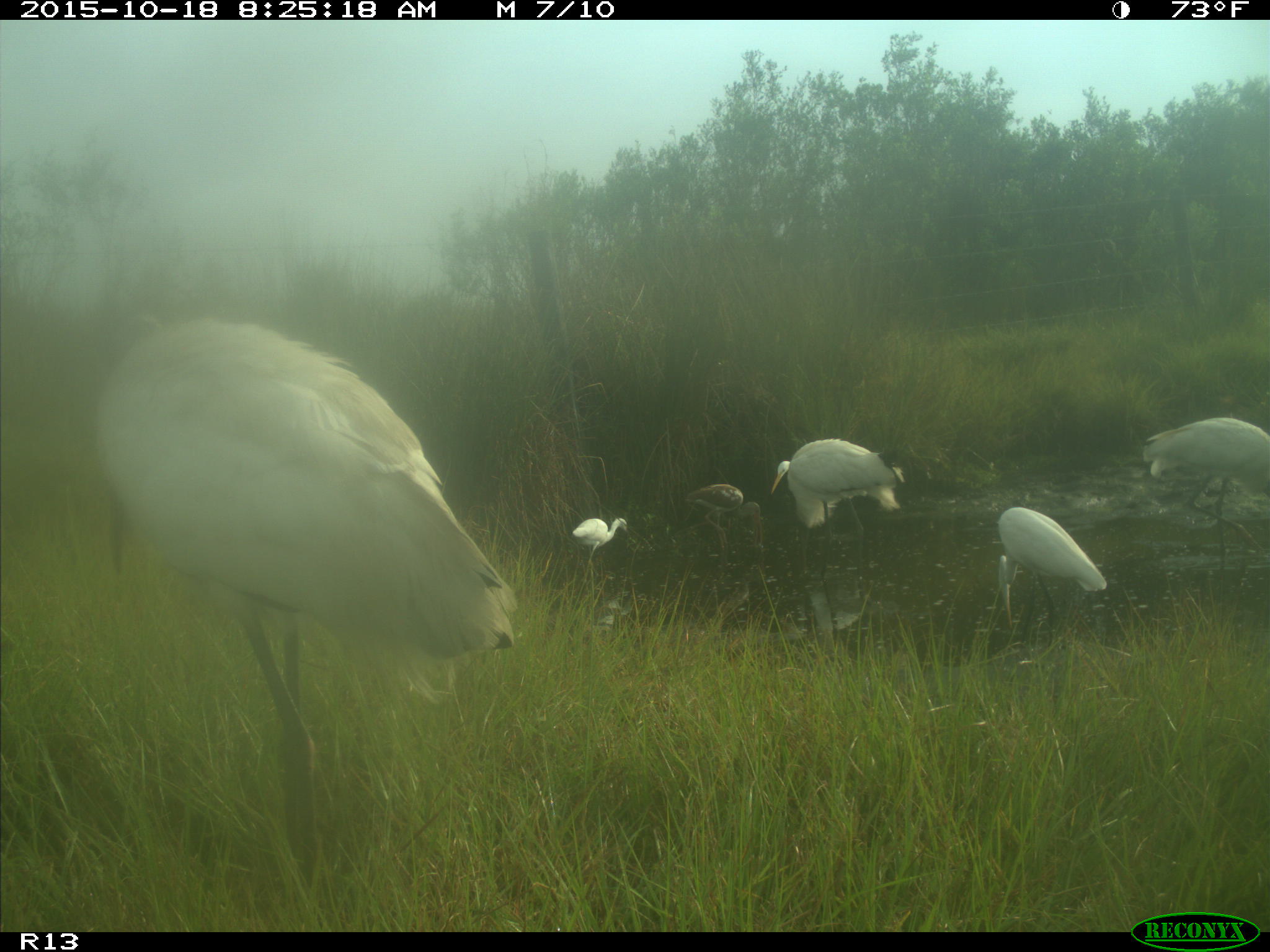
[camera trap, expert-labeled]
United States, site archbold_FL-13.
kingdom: Animalia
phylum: Chordata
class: Aves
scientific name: Aves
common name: birds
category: unidentified bird